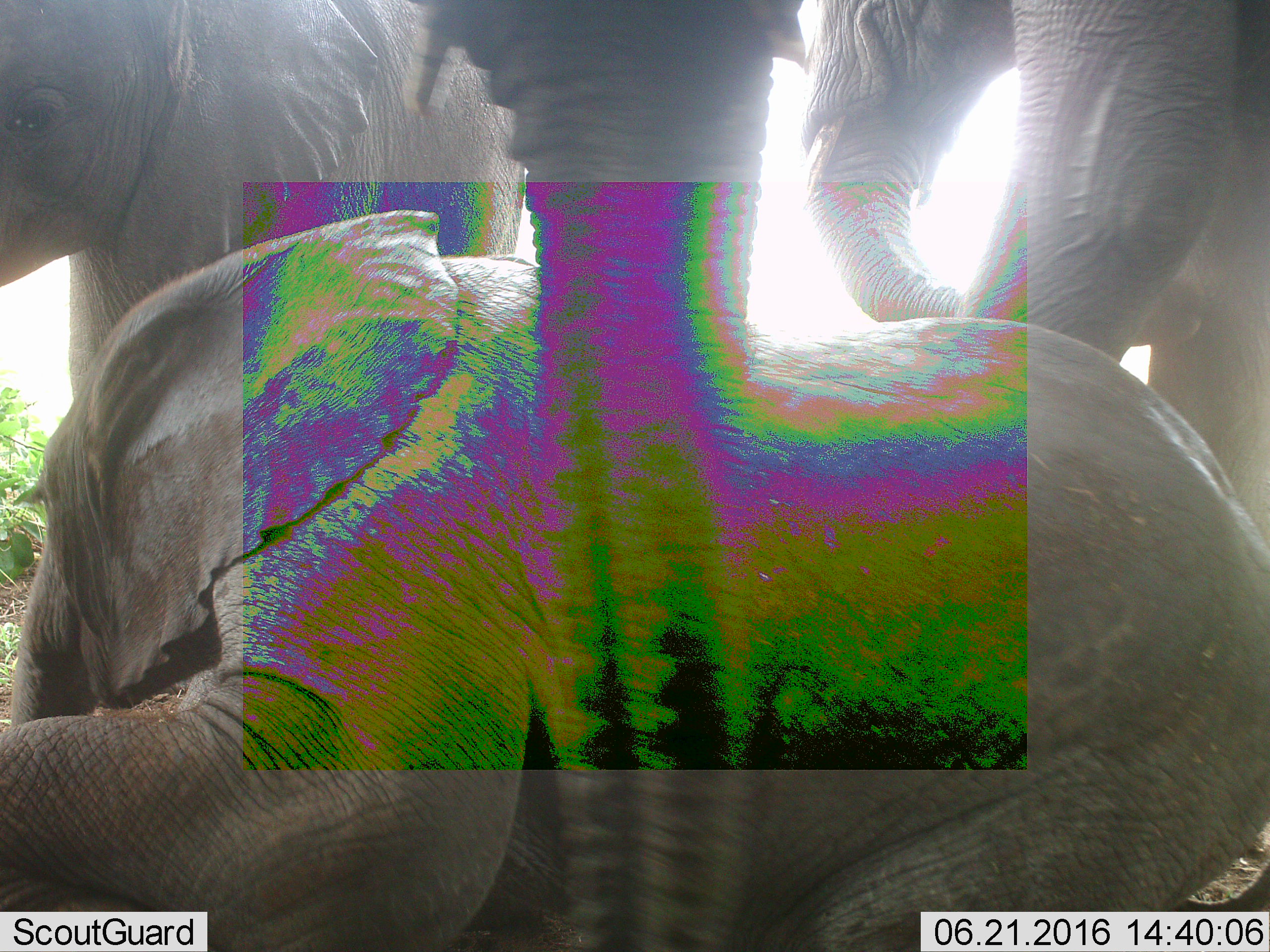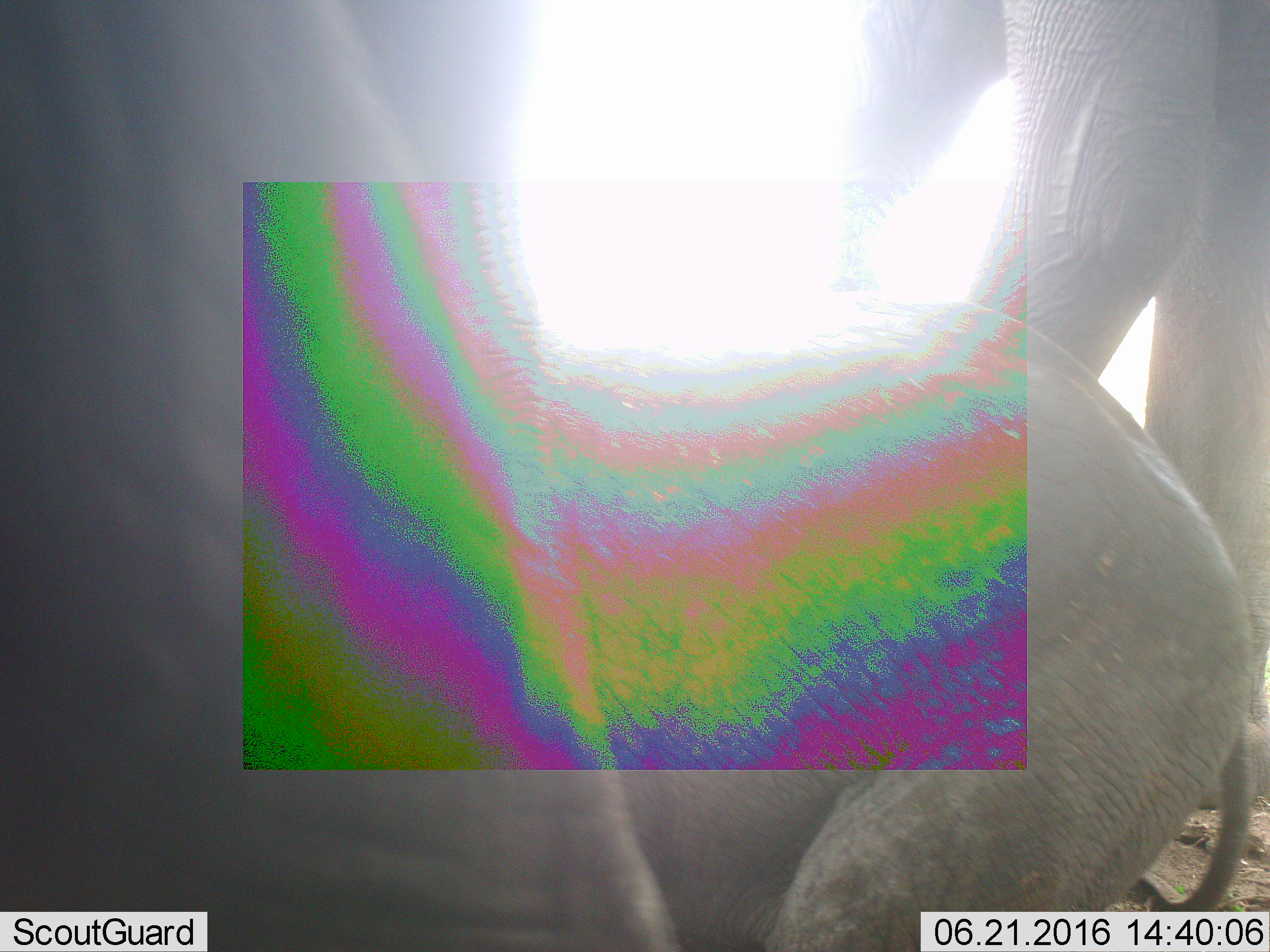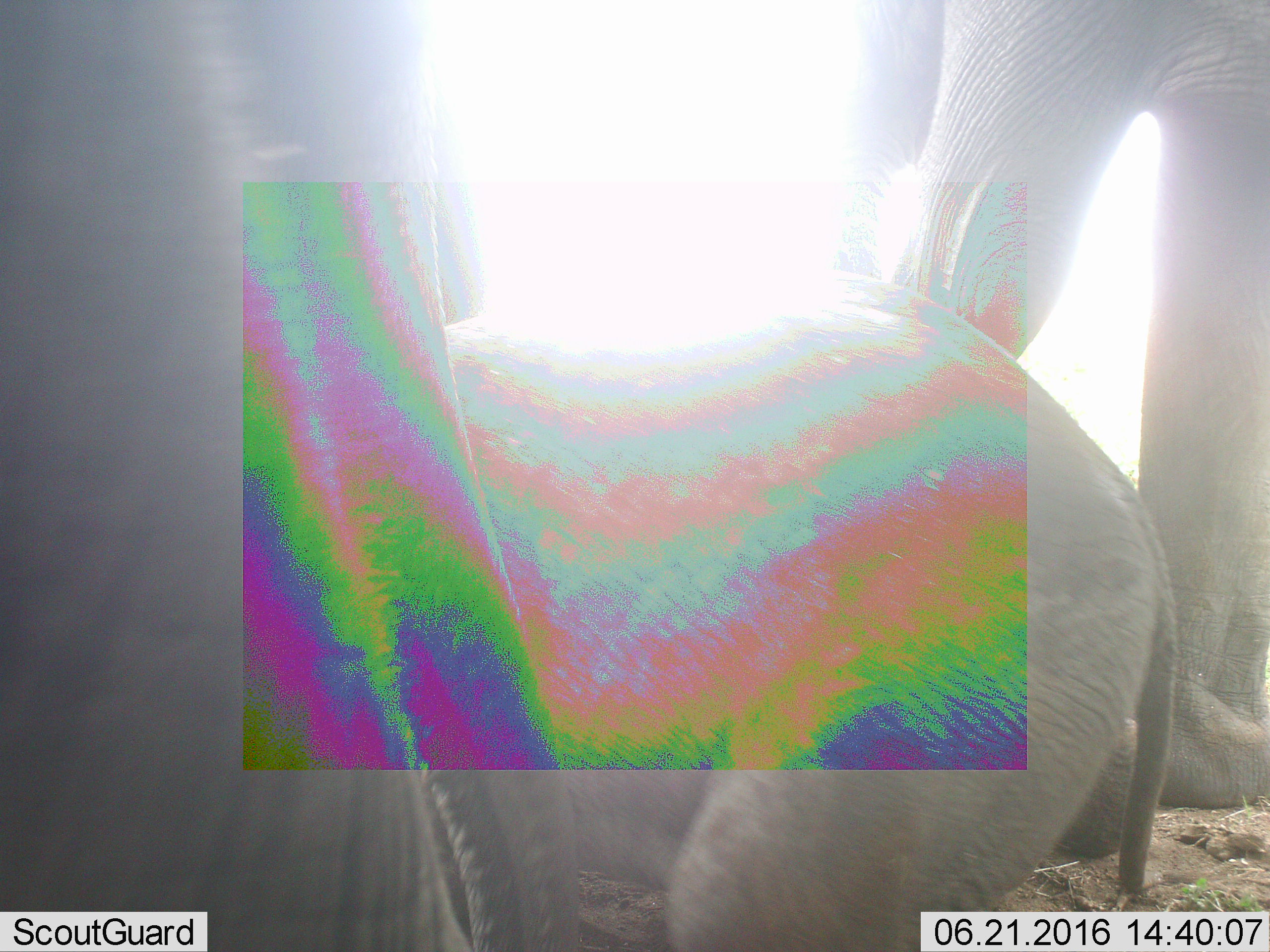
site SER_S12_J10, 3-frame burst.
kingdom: Animalia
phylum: Chordata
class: Mammalia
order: Proboscidea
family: Elephantidae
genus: Loxodonta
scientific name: Loxodonta africana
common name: african bush elephant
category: elephant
Elephant (african bush elephant) (Loxodonta africana), count 4. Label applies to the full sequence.